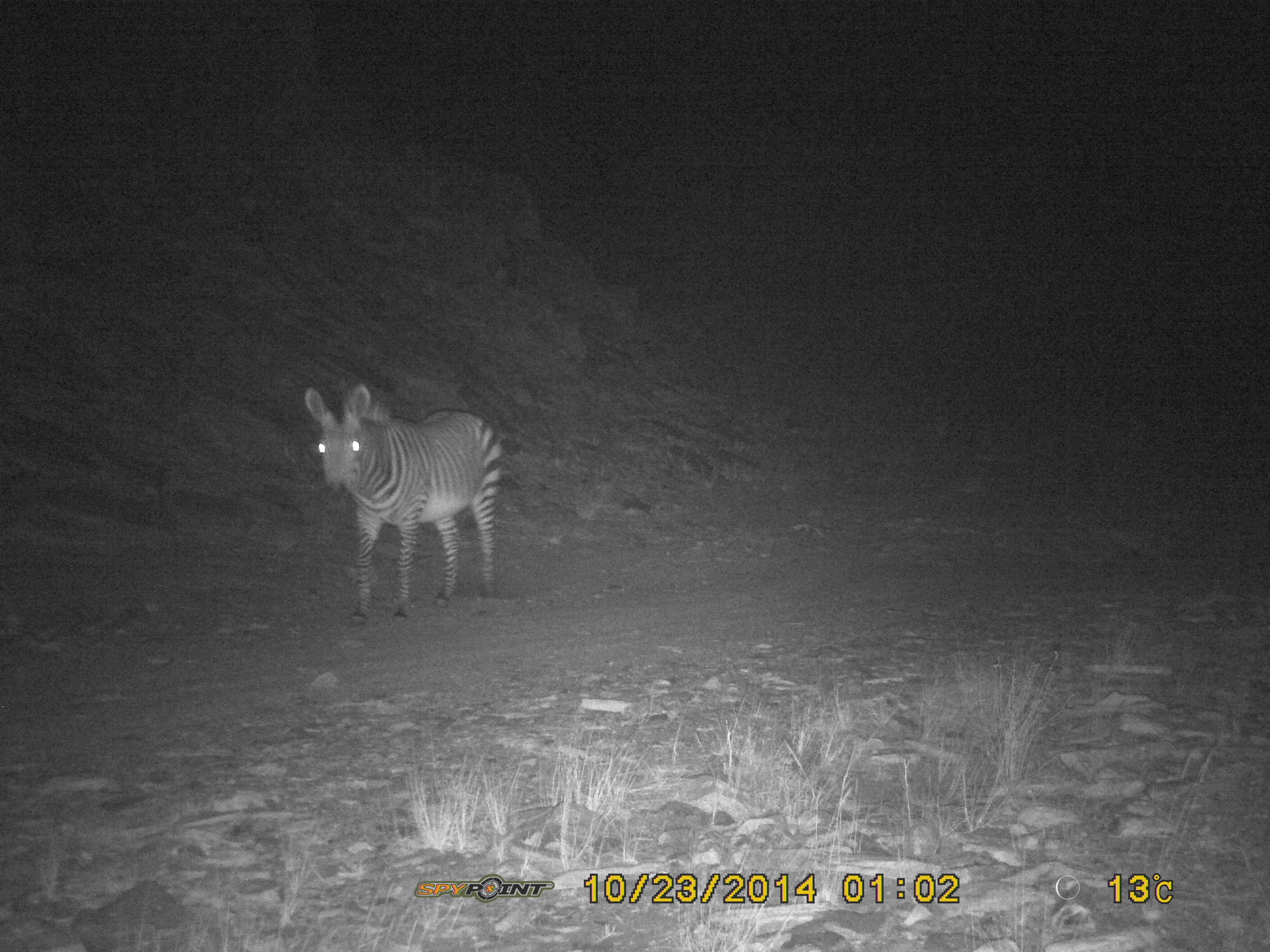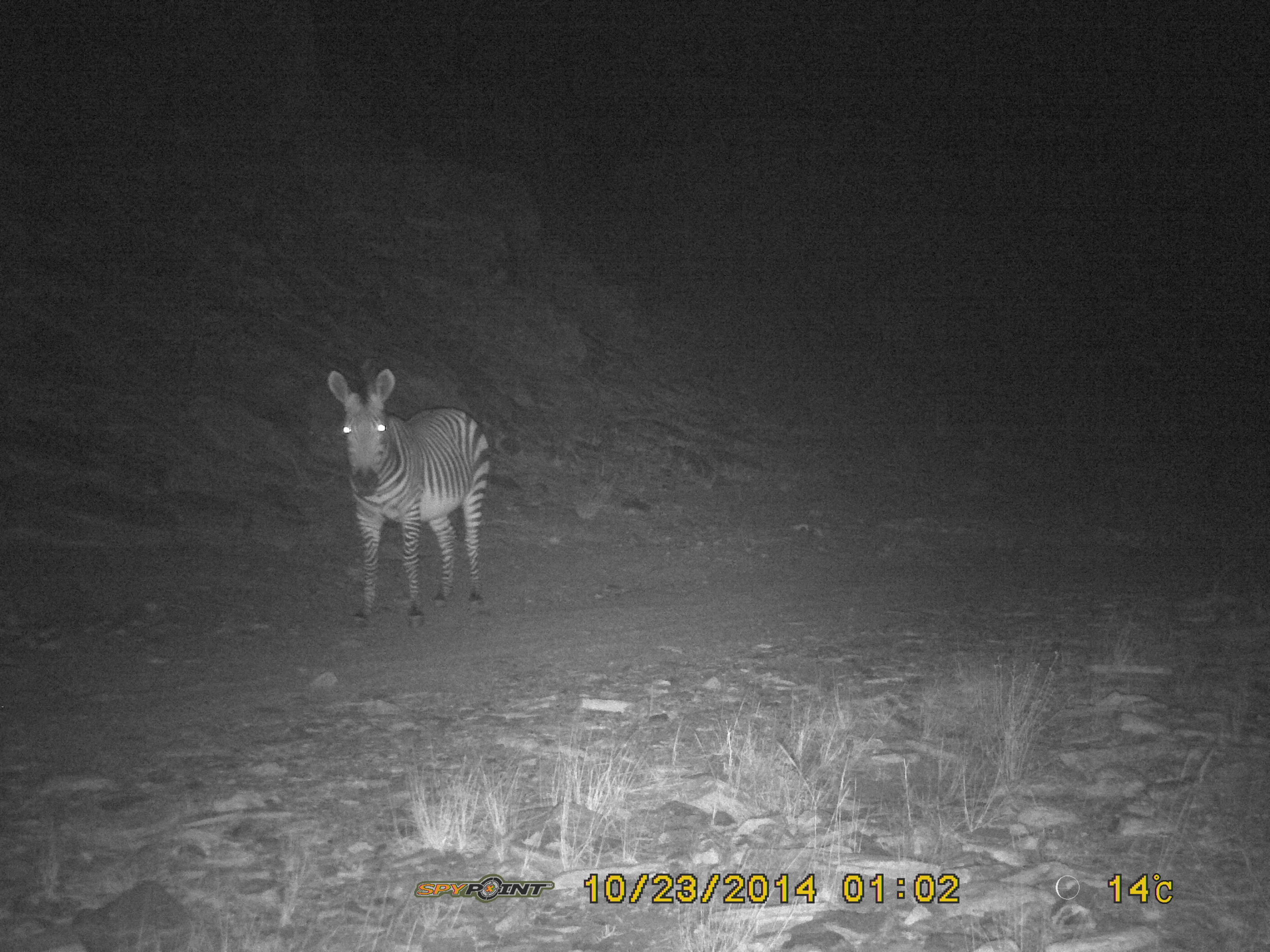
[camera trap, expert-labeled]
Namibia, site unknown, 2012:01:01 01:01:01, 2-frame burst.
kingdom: Animalia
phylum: Chordata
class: Mammalia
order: Perissodactyla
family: Equidae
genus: Equus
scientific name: Equus zebra hartmannae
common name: hartmann's mountain zebra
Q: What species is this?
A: Equus zebra hartmannae (hartmann's mountain zebra).